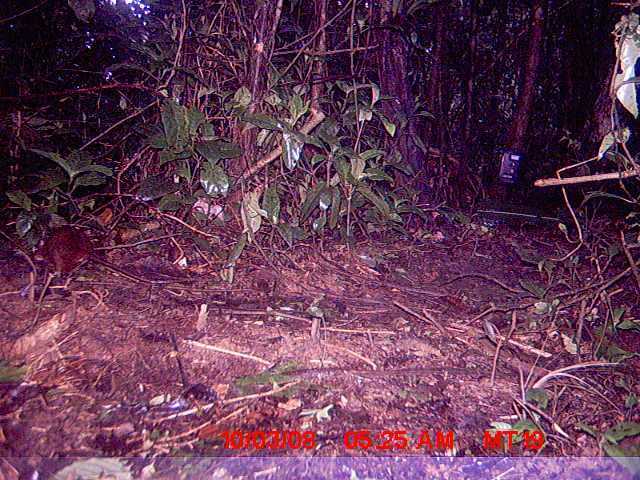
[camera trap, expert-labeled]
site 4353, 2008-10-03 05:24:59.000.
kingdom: Animalia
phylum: Chordata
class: Mammalia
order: Rodentia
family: Nesomyidae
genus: Nesomys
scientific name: Nesomys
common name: nesomys rodents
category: nesomys sp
Nesomys sp (nesomys rodents) (Nesomys), count 1.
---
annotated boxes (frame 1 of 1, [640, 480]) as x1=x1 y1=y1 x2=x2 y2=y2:
nesomys sp: x1=29 y1=226 x2=186 y2=285